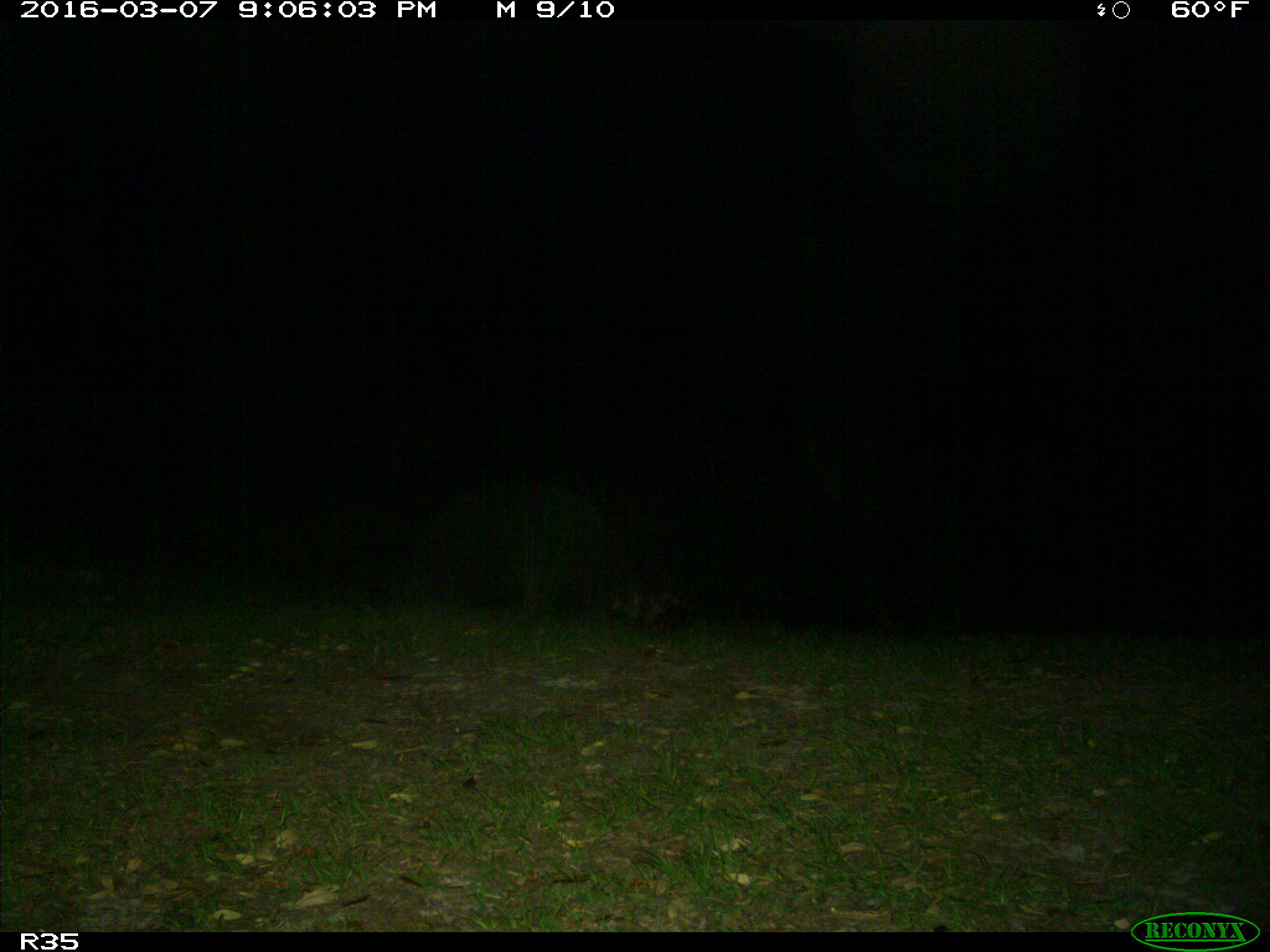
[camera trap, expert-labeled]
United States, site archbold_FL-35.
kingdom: Animalia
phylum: Chordata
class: Mammalia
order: Carnivora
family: Procyonidae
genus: Procyon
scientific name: Procyon lotor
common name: common raccoon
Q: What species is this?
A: Procyon lotor (common raccoon).